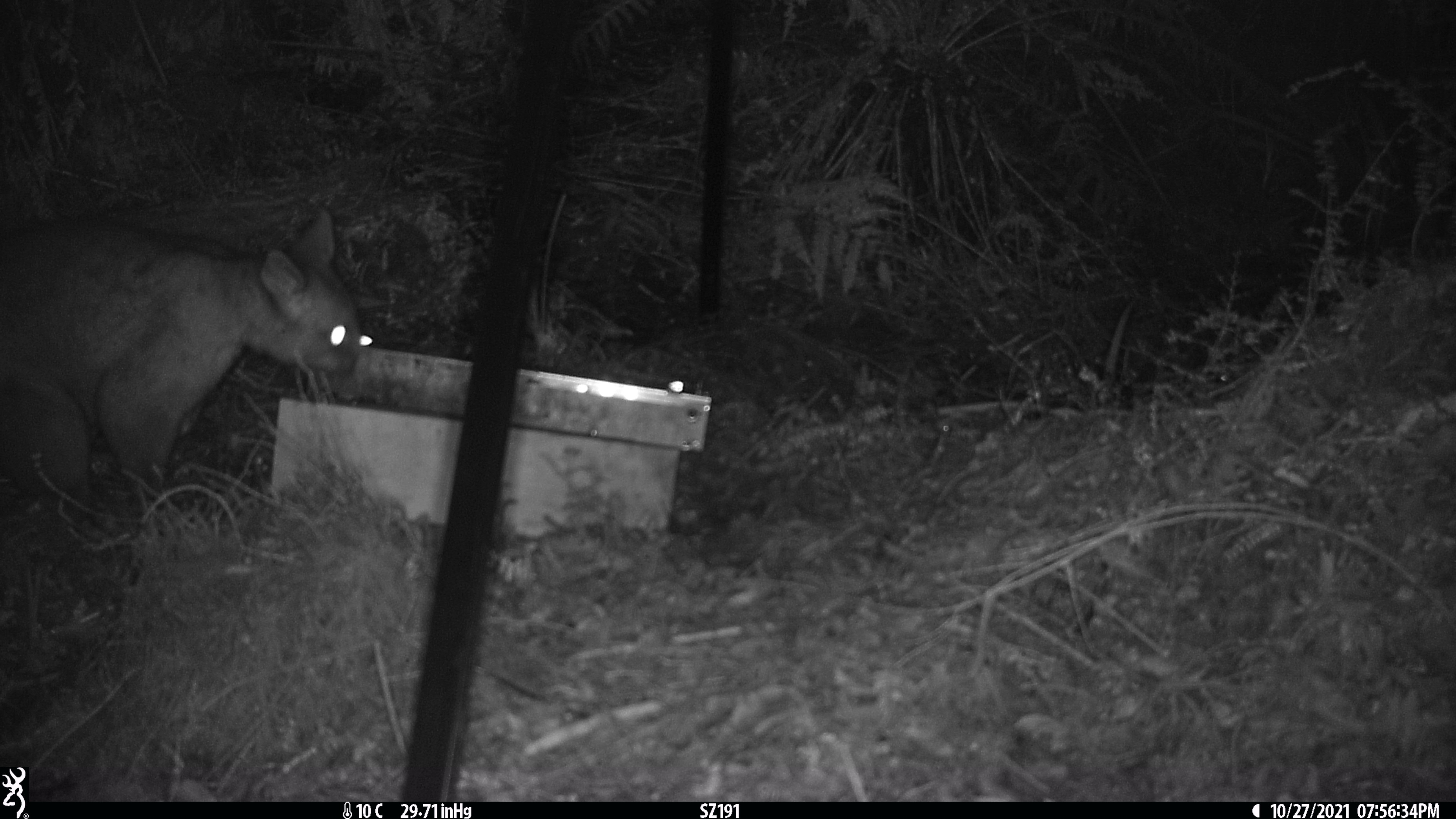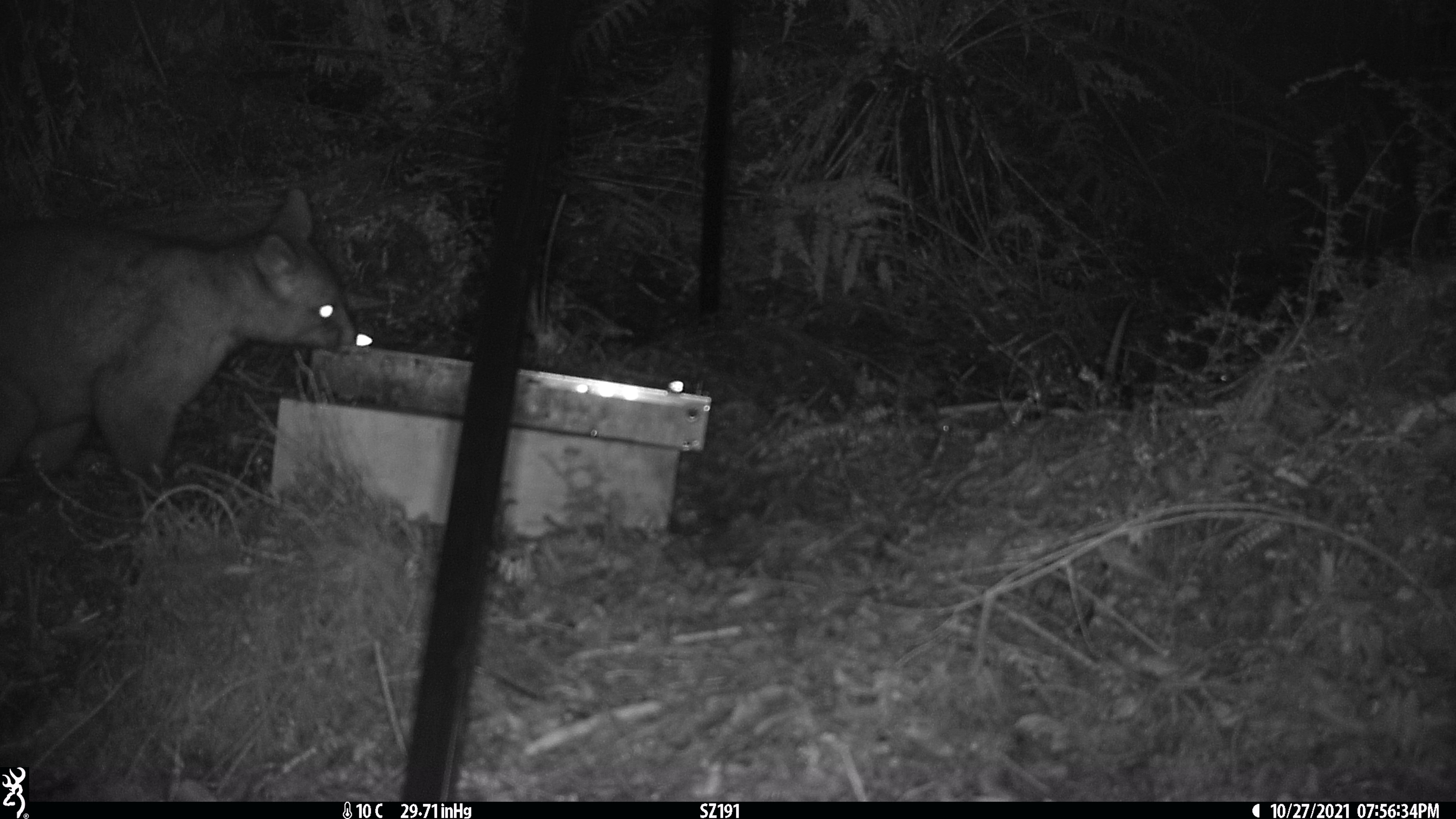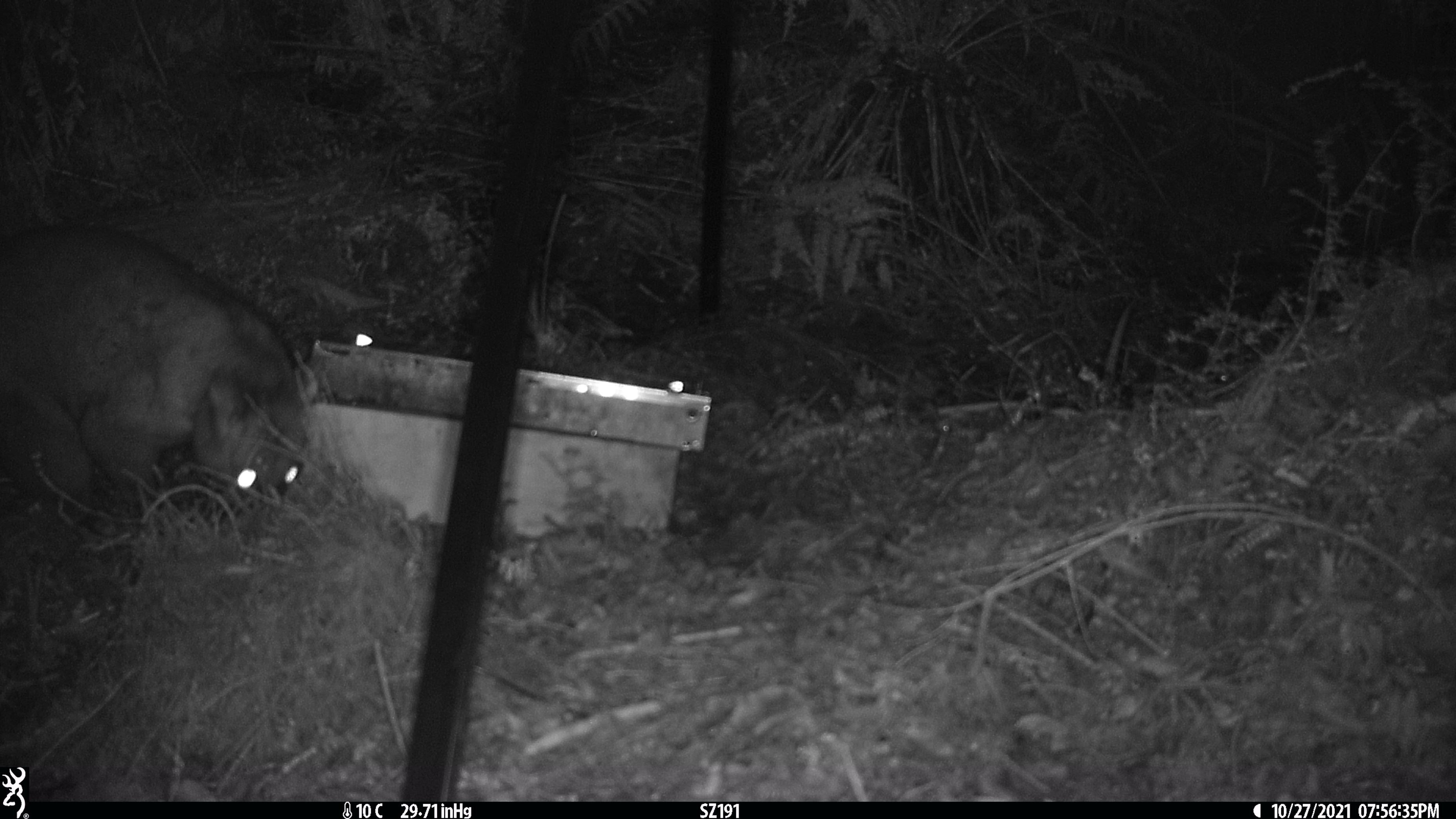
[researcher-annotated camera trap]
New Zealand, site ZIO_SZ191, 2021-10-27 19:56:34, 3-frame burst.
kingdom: Animalia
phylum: Chordata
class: Mammalia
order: Diprotodontia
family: Phalangeridae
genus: Trichosurus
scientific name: Trichosurus vulpecula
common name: common brushtail possum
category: possum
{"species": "possum (common brushtail possum) (Trichosurus vulpecula)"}